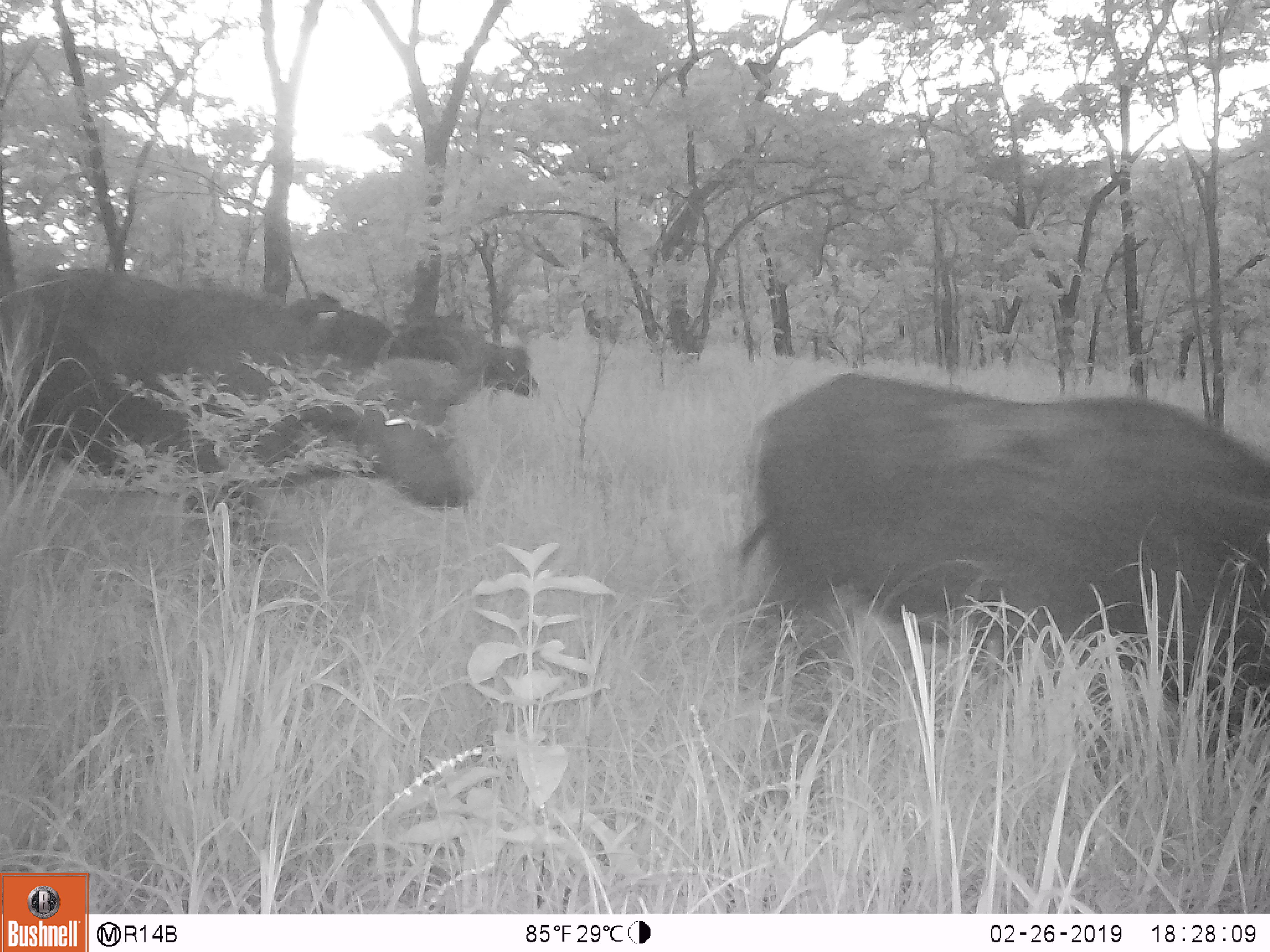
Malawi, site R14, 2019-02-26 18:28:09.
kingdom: Animalia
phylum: Chordata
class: Mammalia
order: Artiodactyla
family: Bovidae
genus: Syncerus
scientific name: Syncerus caffer caffer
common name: cape buffalo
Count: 3.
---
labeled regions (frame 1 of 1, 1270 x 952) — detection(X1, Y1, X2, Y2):
cape buffalo: detection(717, 358, 1268, 733); detection(0, 258, 491, 539); detection(401, 309, 551, 413)